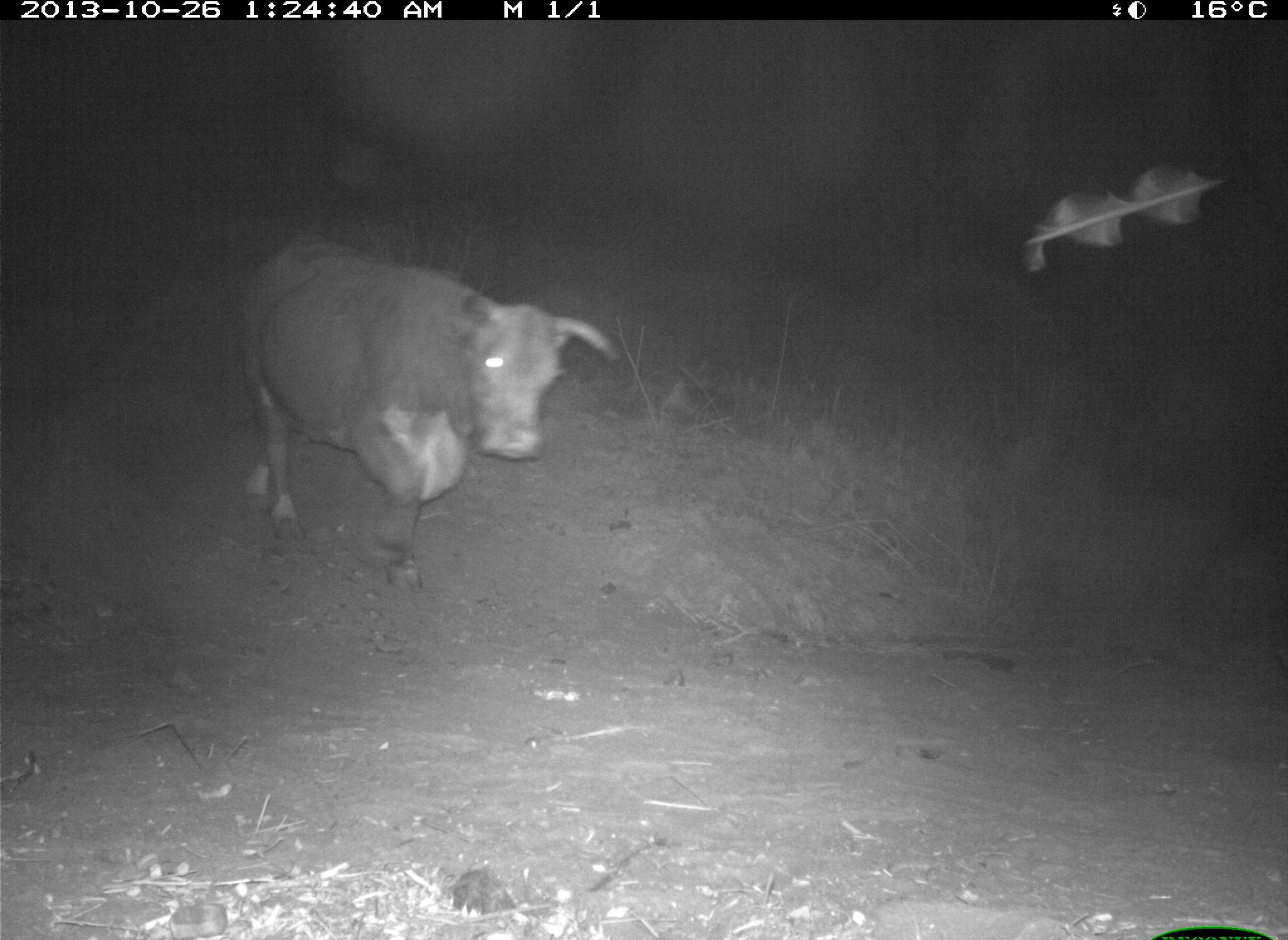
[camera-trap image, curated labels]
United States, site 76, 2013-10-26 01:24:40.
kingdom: Animalia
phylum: Chordata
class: Mammalia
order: Artiodactyla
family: Bovidae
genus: Bos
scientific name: Bos taurus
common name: cow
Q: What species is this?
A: Cow (Bos taurus).